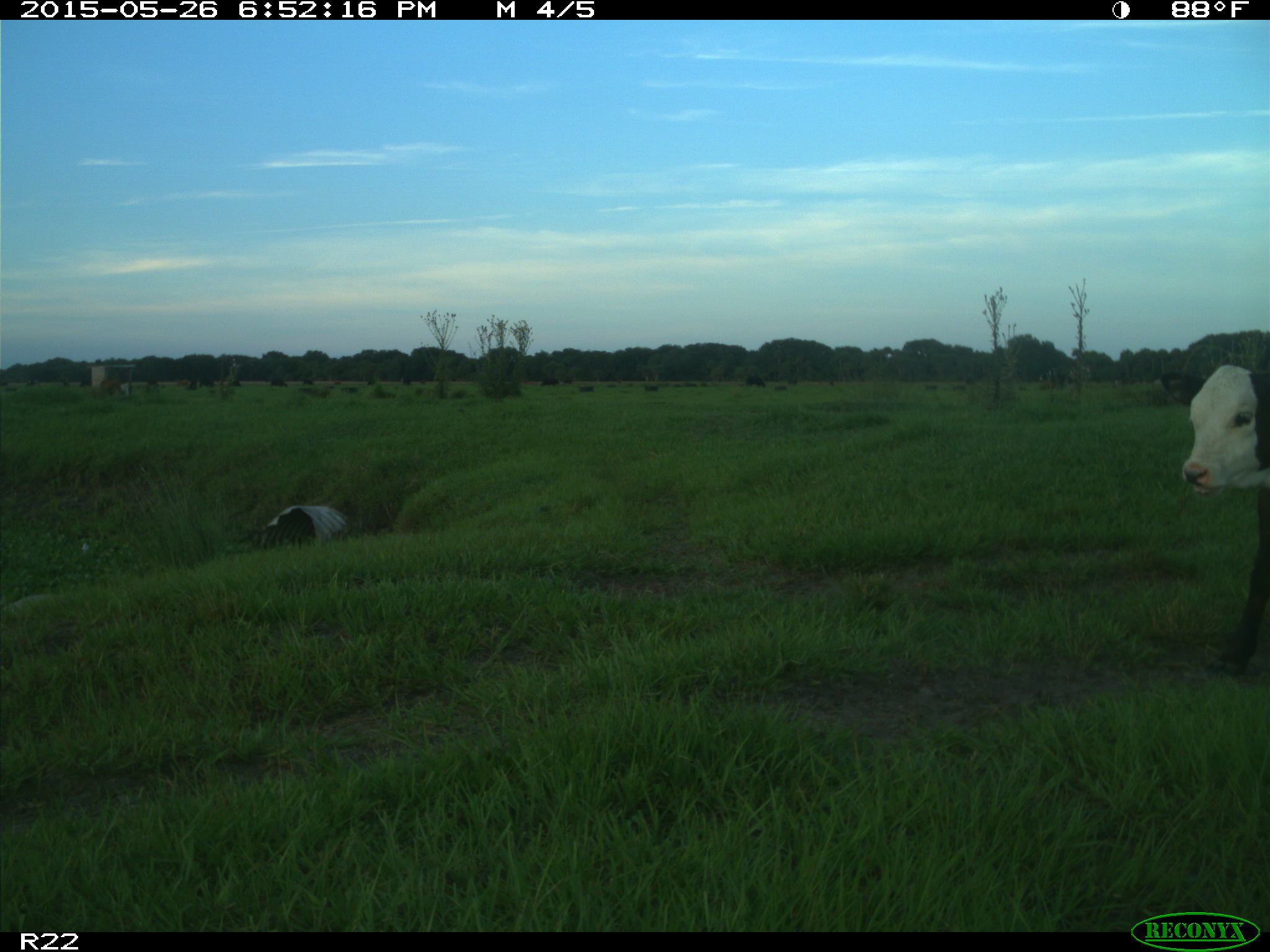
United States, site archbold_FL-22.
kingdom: Animalia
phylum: Chordata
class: Mammalia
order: Artiodactyla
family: Bovidae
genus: Bos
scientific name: Bos taurus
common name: domestic cow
Bos taurus (domestic cow).